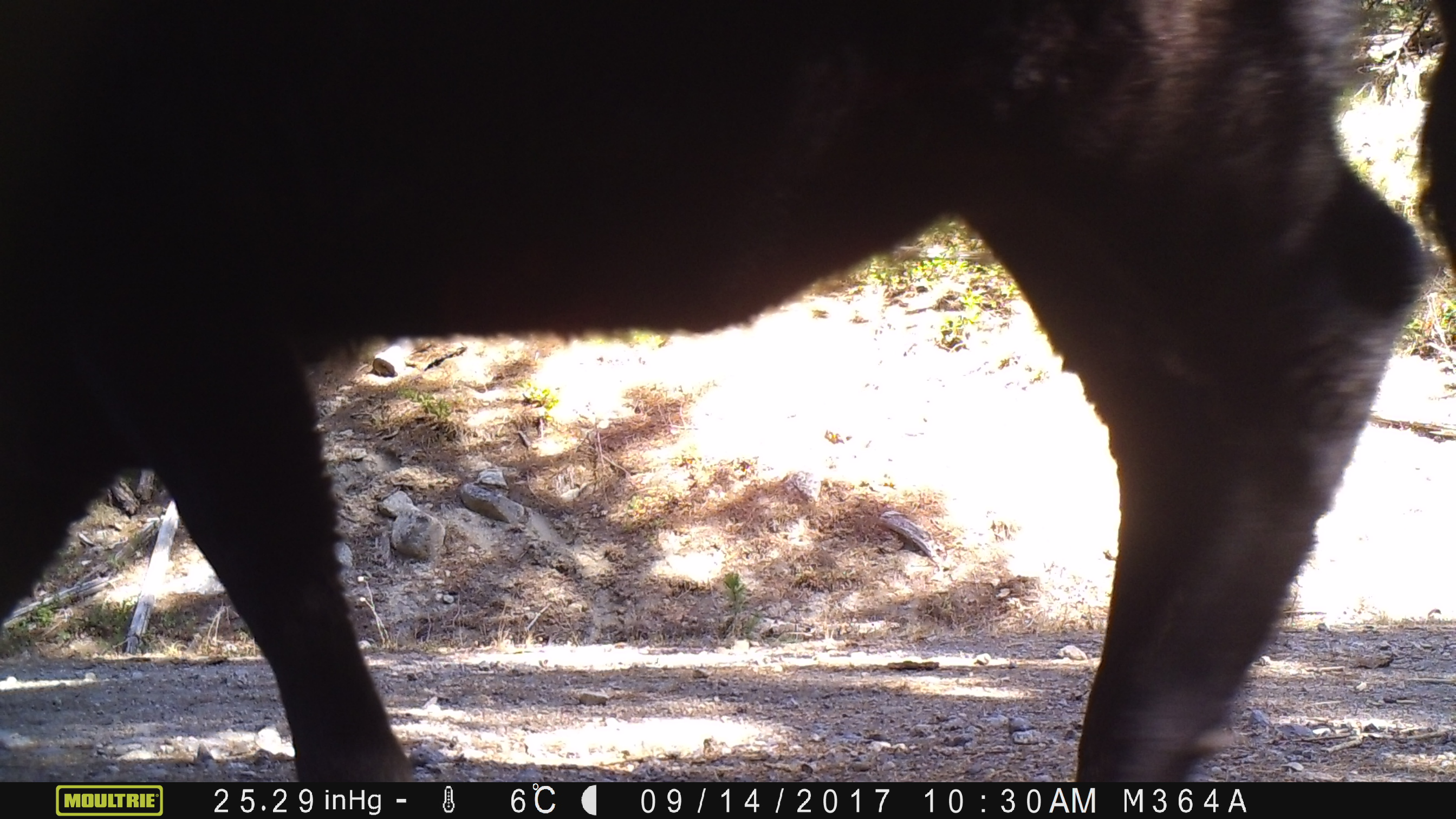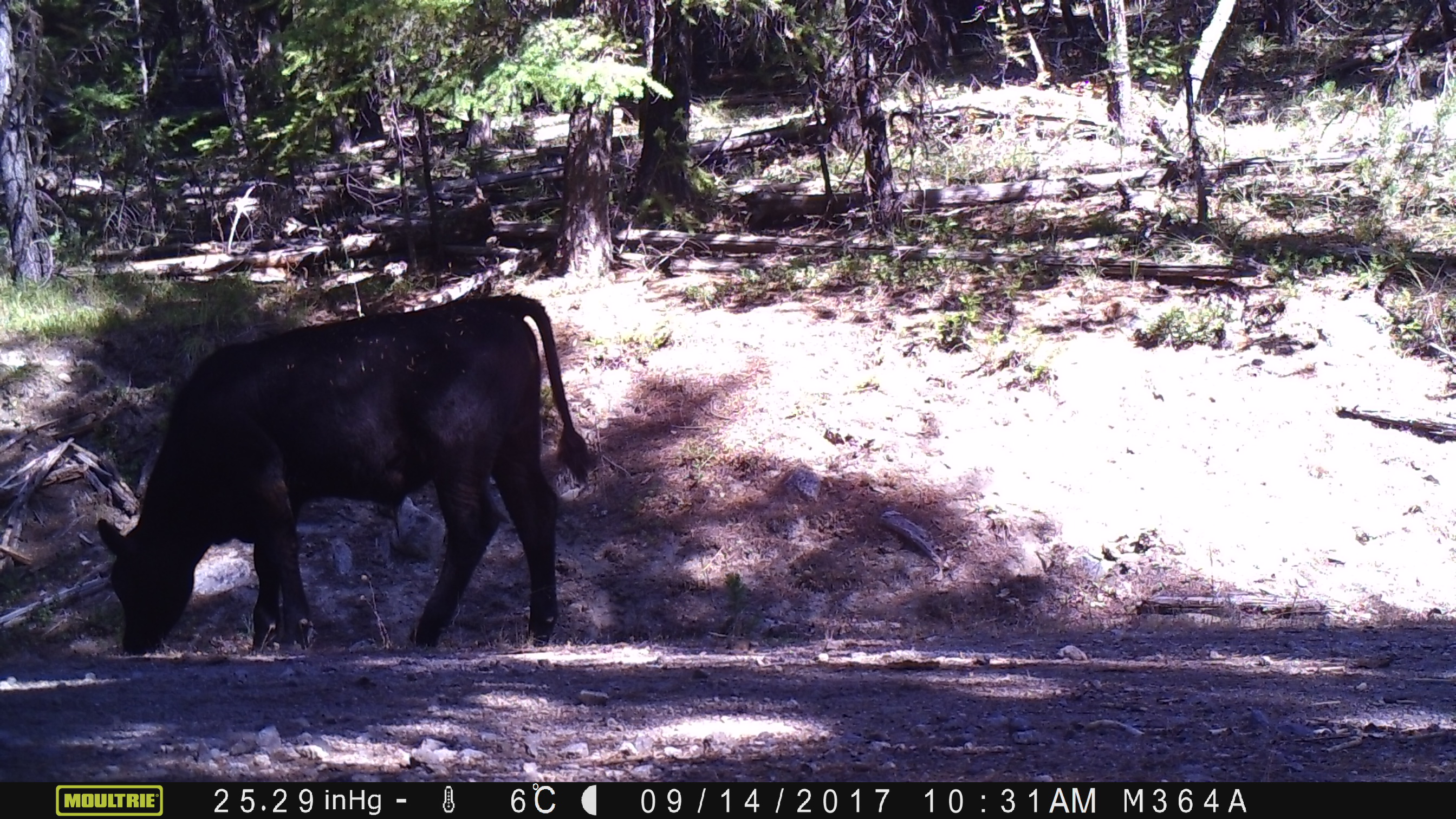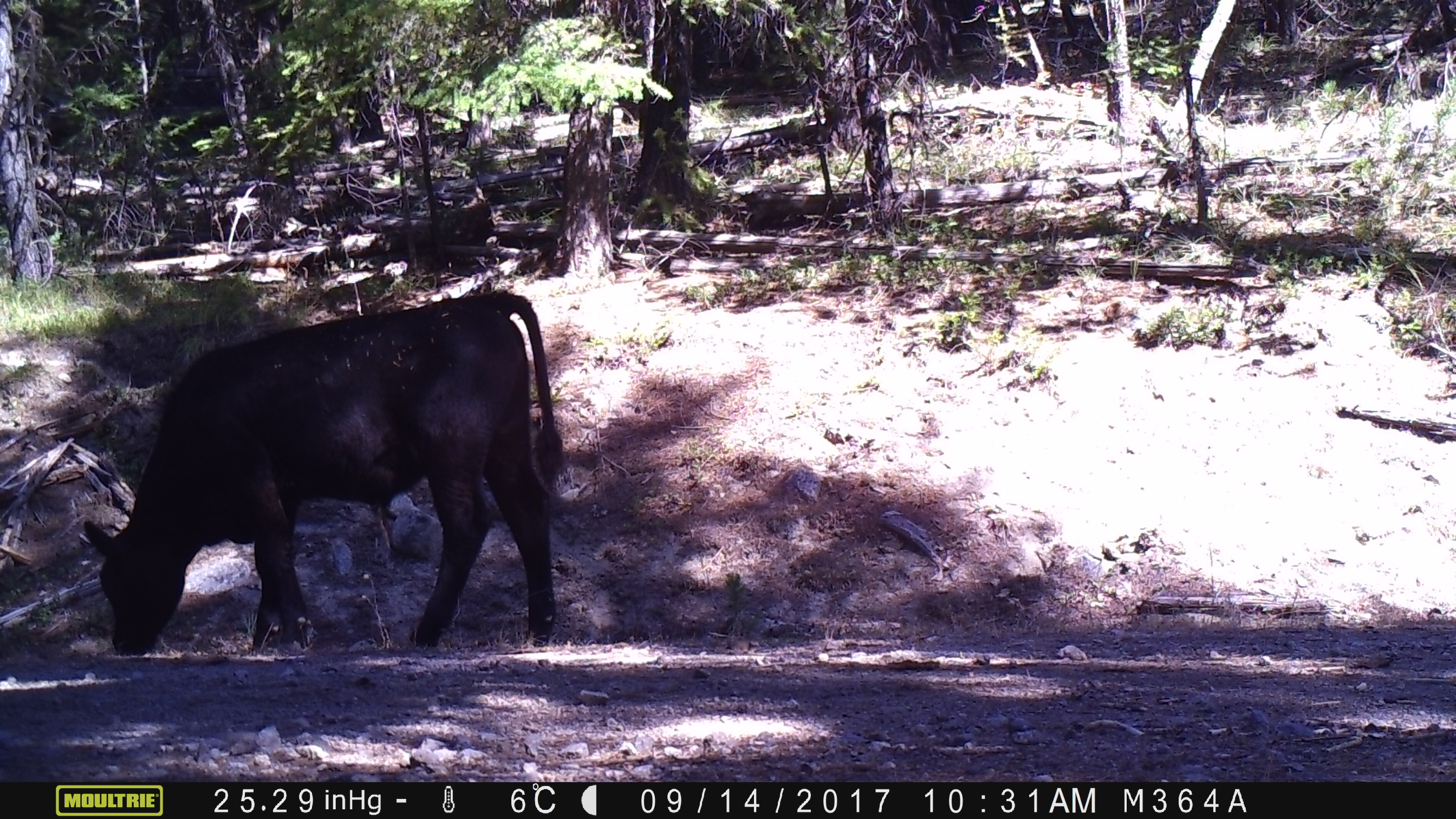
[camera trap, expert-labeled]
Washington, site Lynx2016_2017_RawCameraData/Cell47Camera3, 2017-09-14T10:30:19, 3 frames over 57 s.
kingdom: Animalia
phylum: Chordata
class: Mammalia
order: Artiodactyla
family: Bovidae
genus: Bos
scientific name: Bos taurus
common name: domestic cattle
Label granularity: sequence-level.